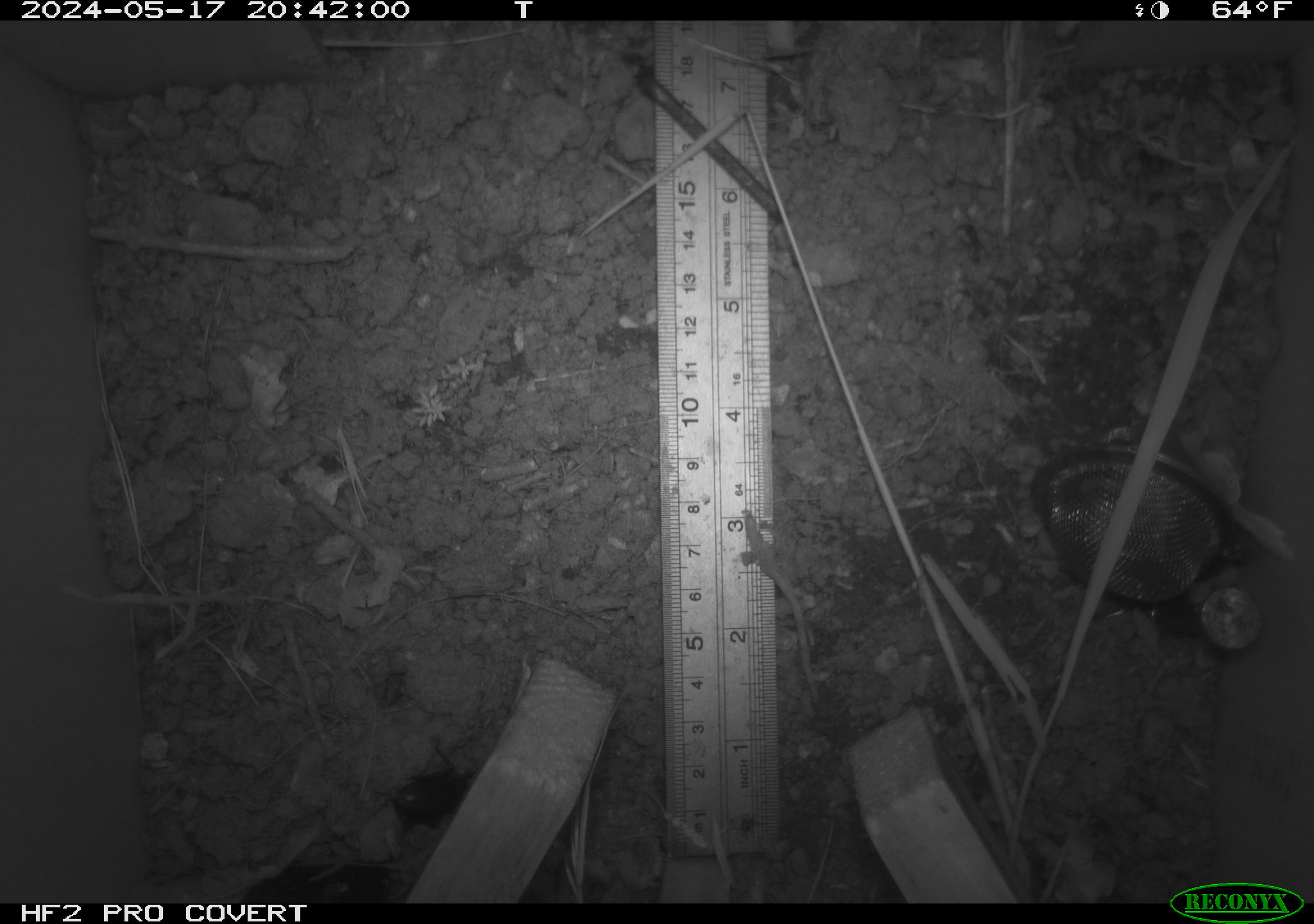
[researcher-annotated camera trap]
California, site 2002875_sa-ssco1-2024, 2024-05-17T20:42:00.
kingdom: Animalia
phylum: Arthropoda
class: Insecta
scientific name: Insecta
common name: insect